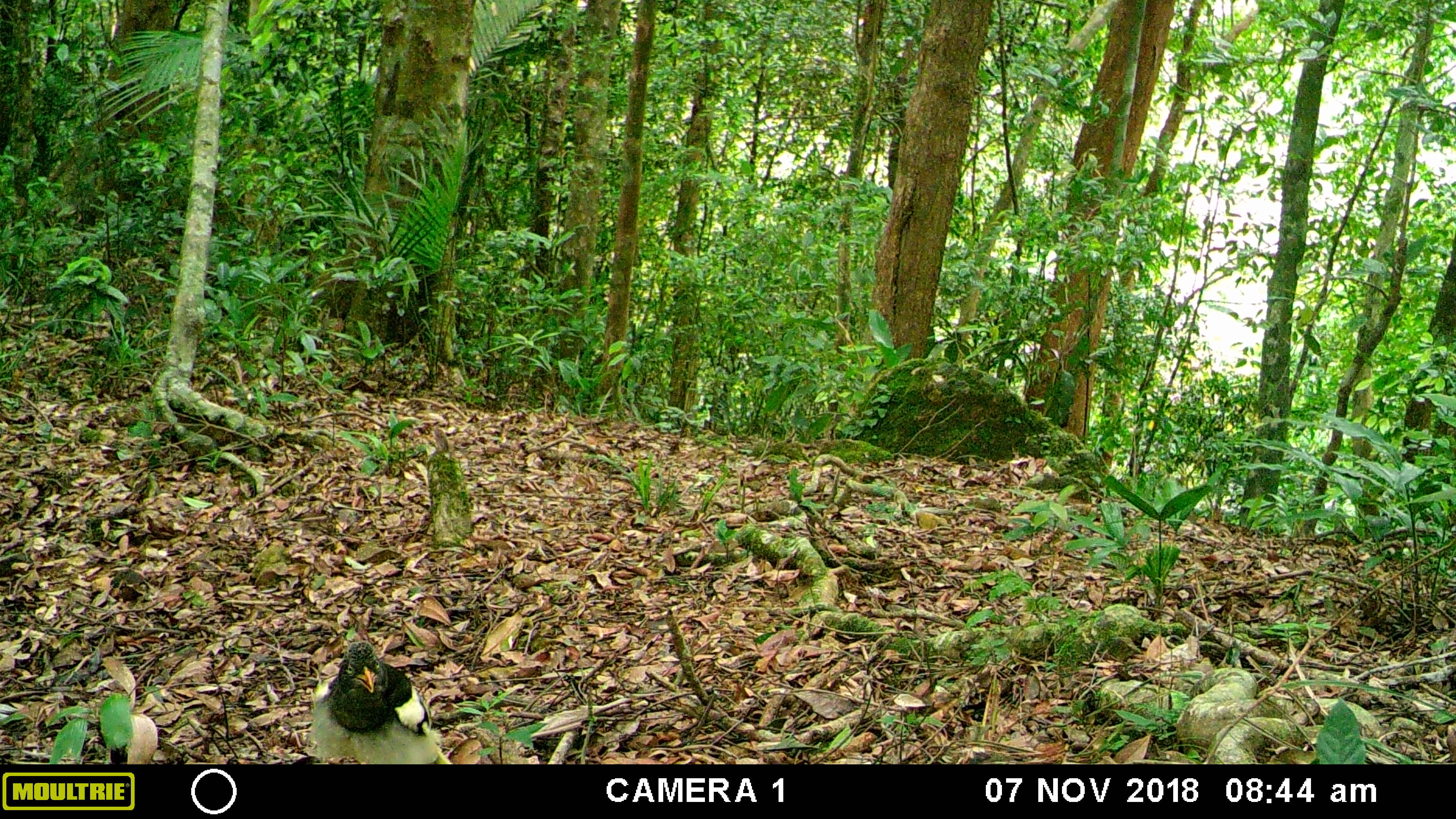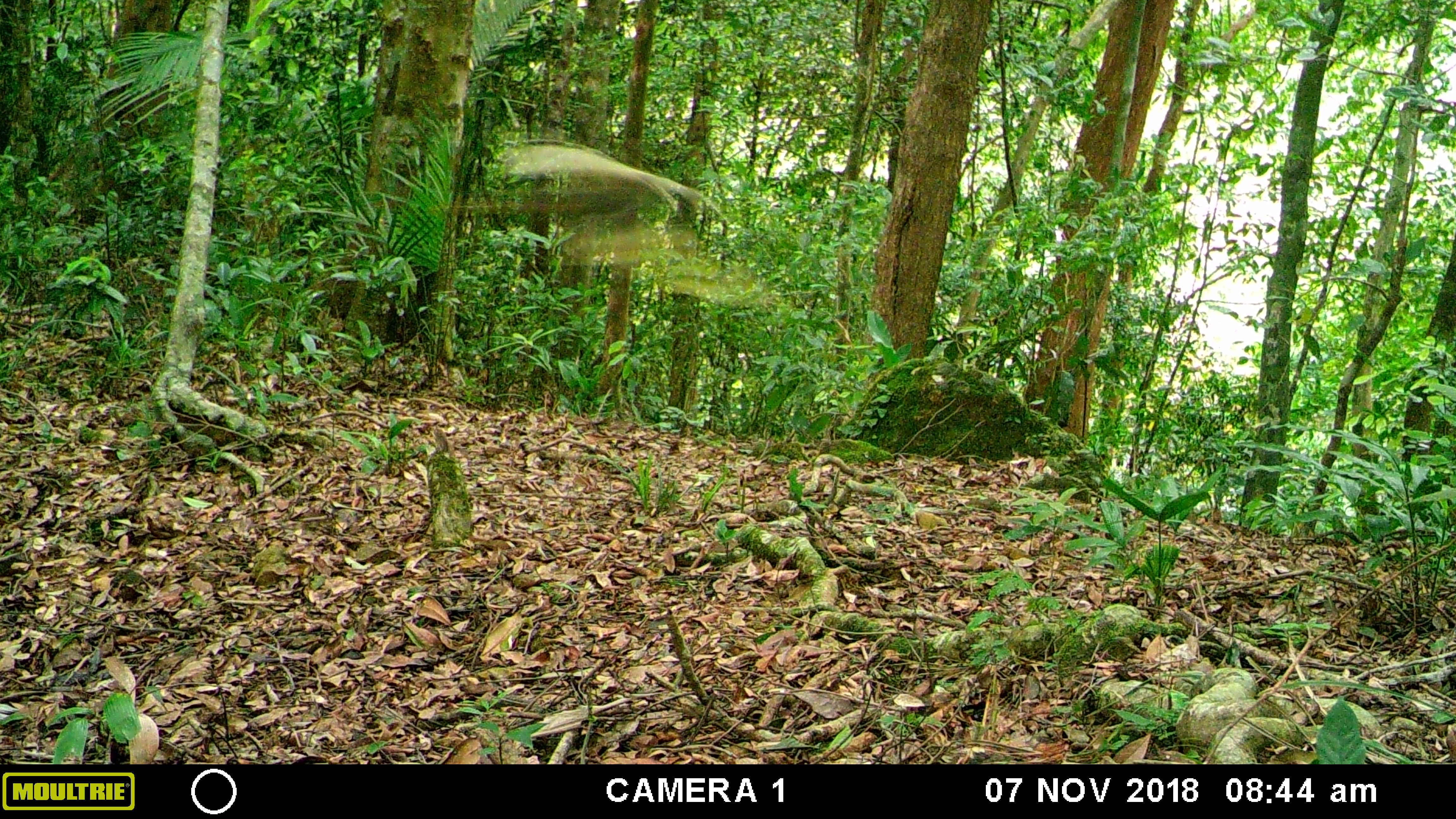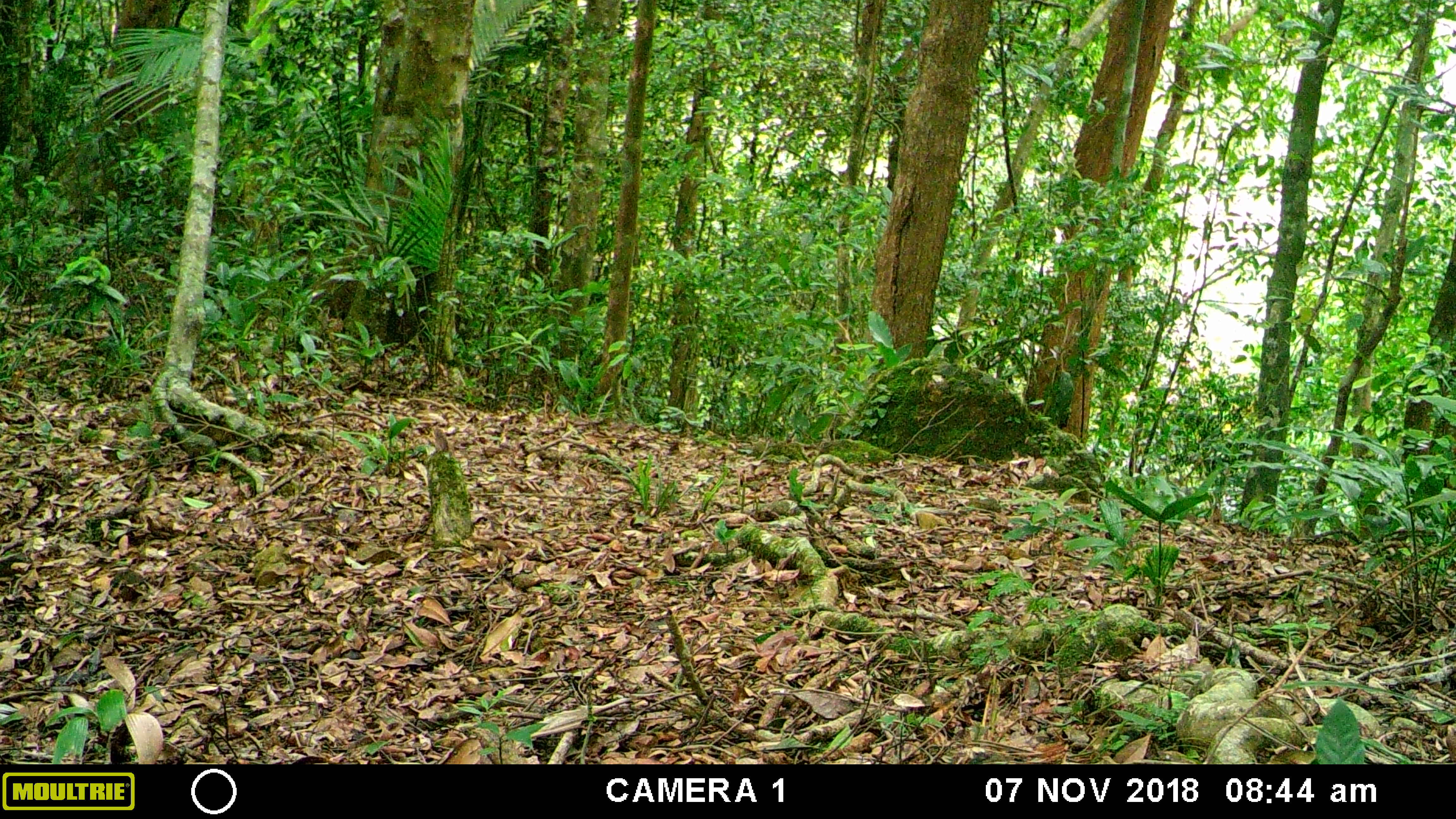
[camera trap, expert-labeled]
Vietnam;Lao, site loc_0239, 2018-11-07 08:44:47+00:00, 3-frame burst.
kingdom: Animalia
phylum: Chordata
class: Aves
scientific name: Aves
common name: bird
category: unidentified bird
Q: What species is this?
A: Unidentified bird (bird) (Aves).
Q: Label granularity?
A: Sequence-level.